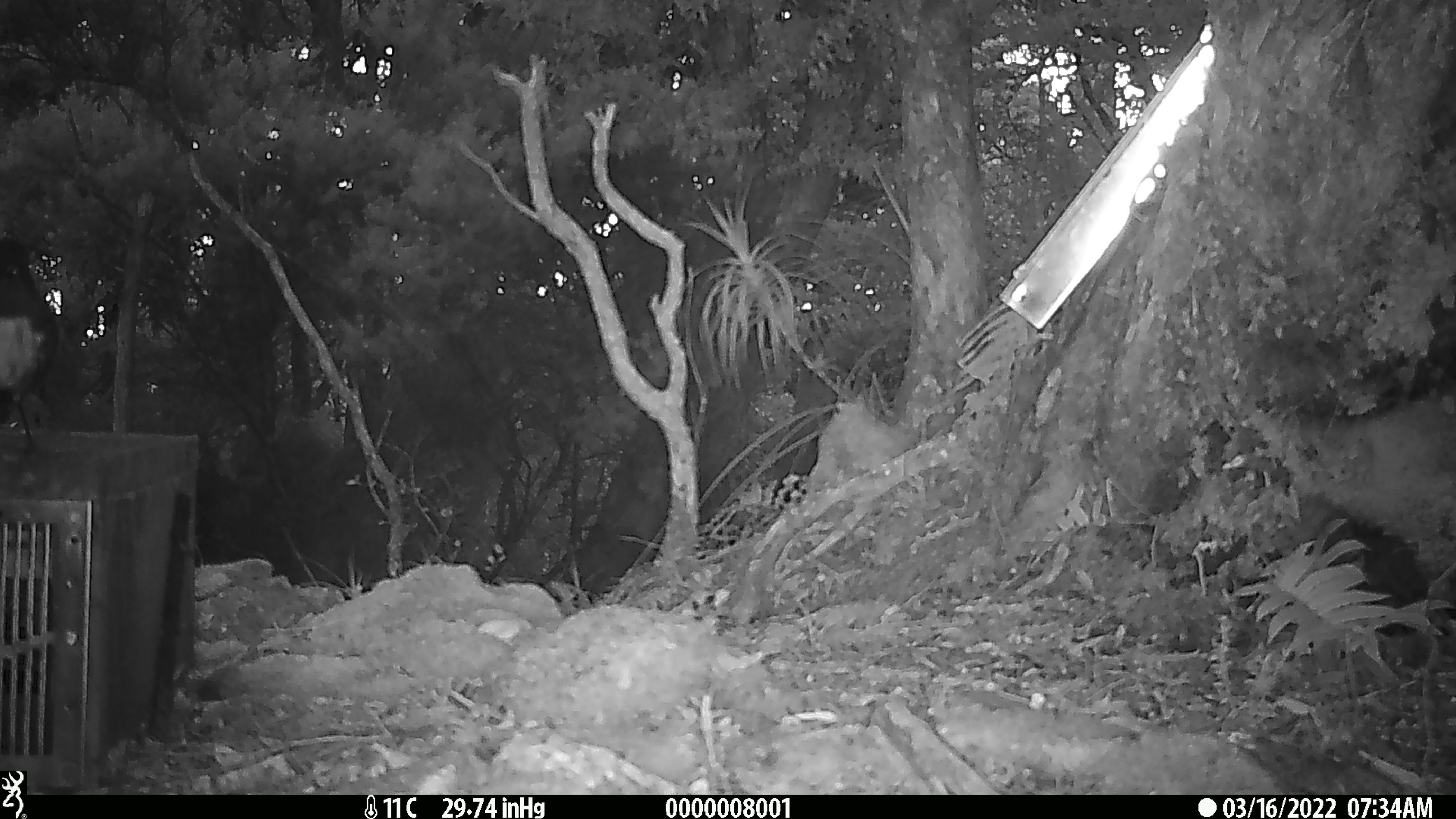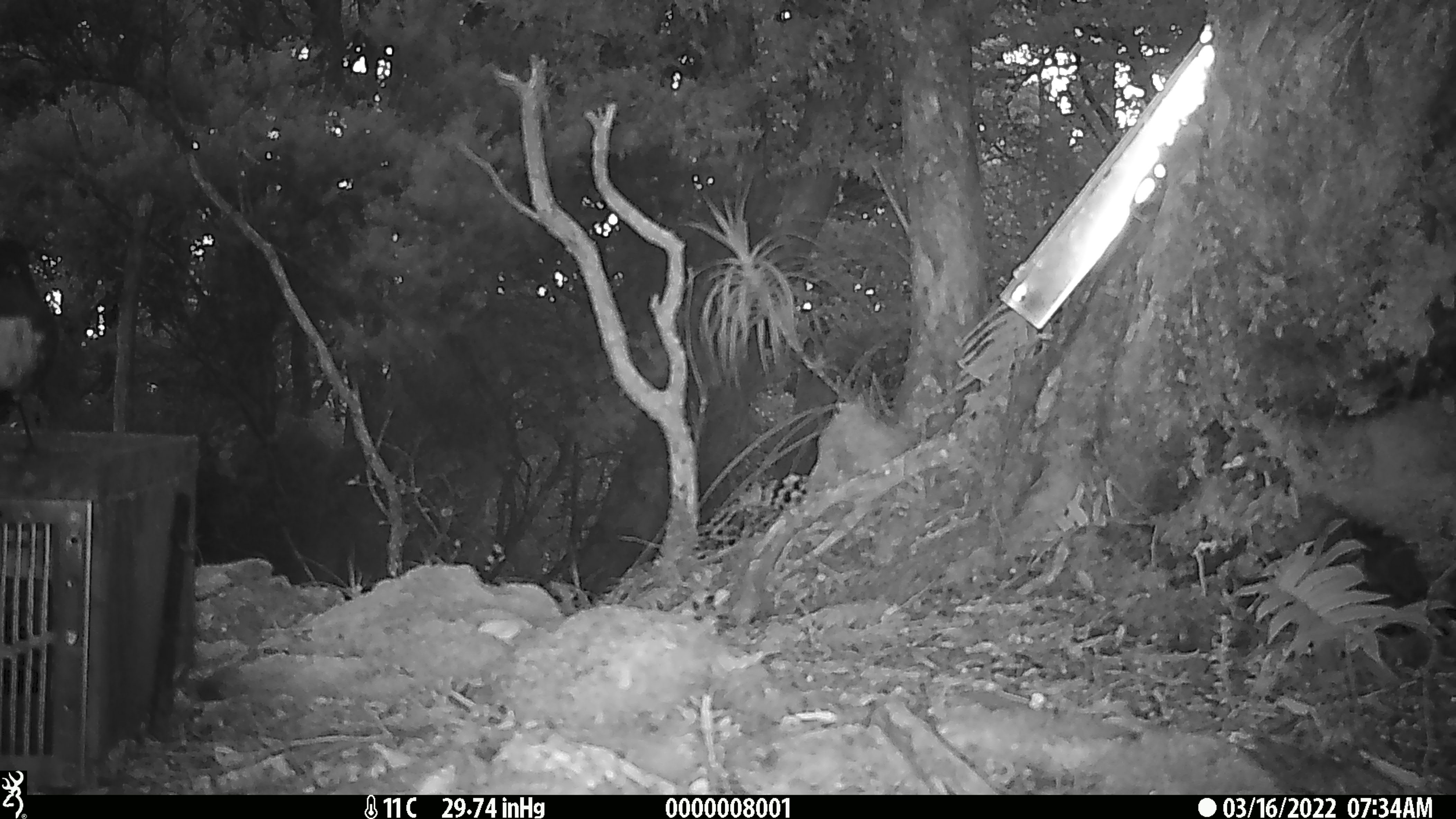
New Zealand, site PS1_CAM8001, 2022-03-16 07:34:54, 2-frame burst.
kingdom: Animalia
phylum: Chordata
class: Aves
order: Passeriformes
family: Petroicidae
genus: Petroica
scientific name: Petroica australis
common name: new zealand robin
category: robin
Robin (new zealand robin) (Petroica australis).